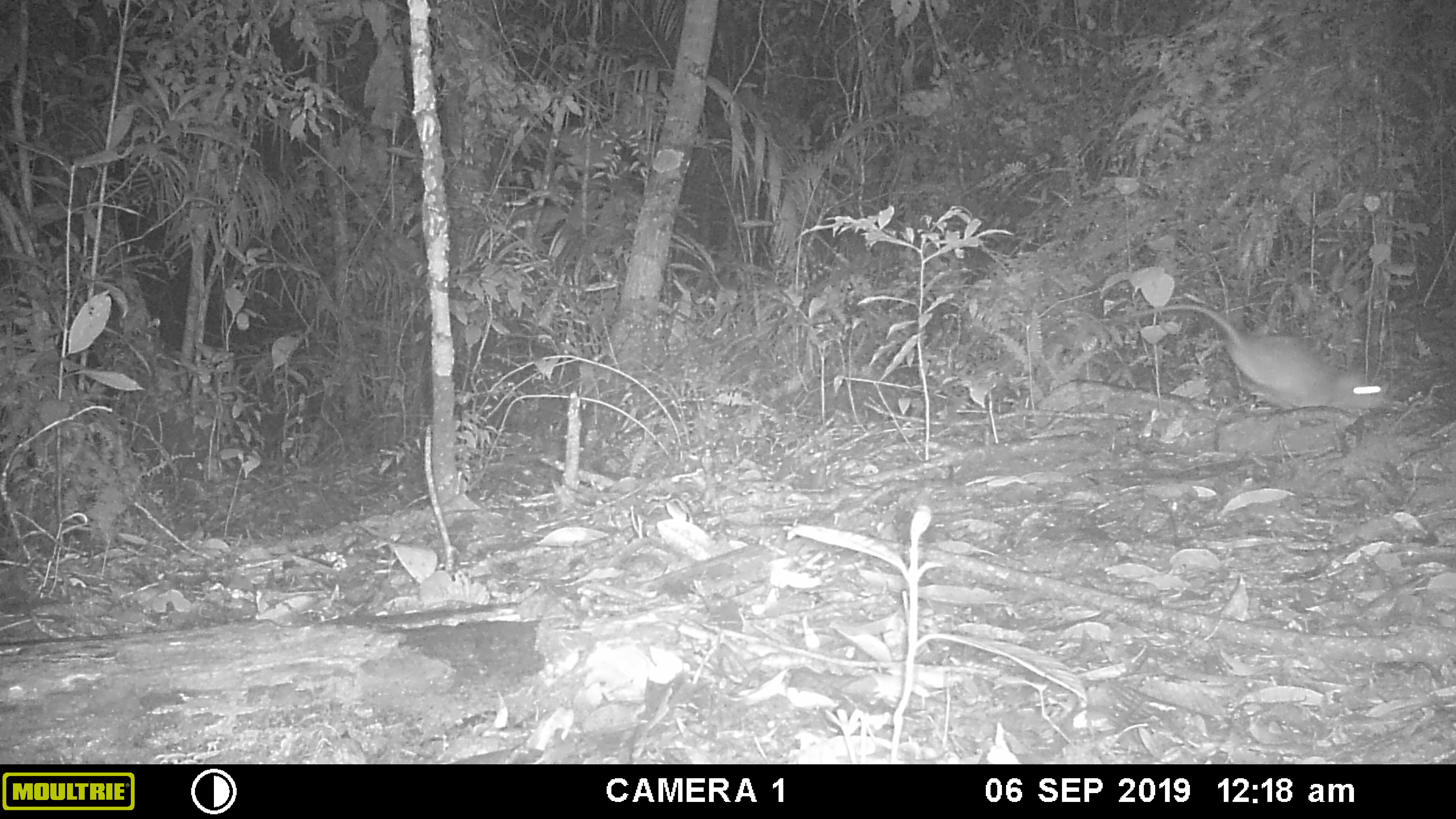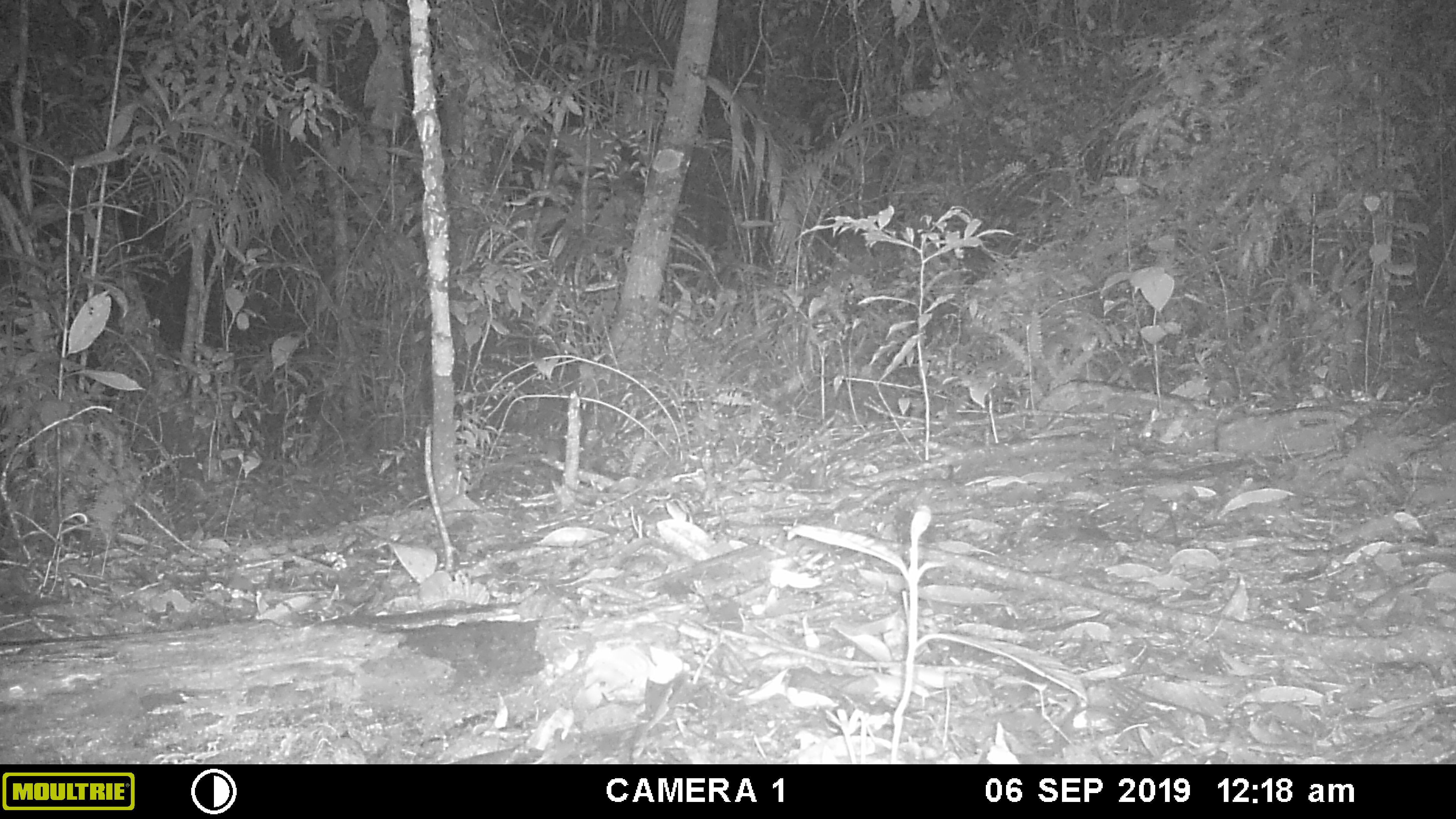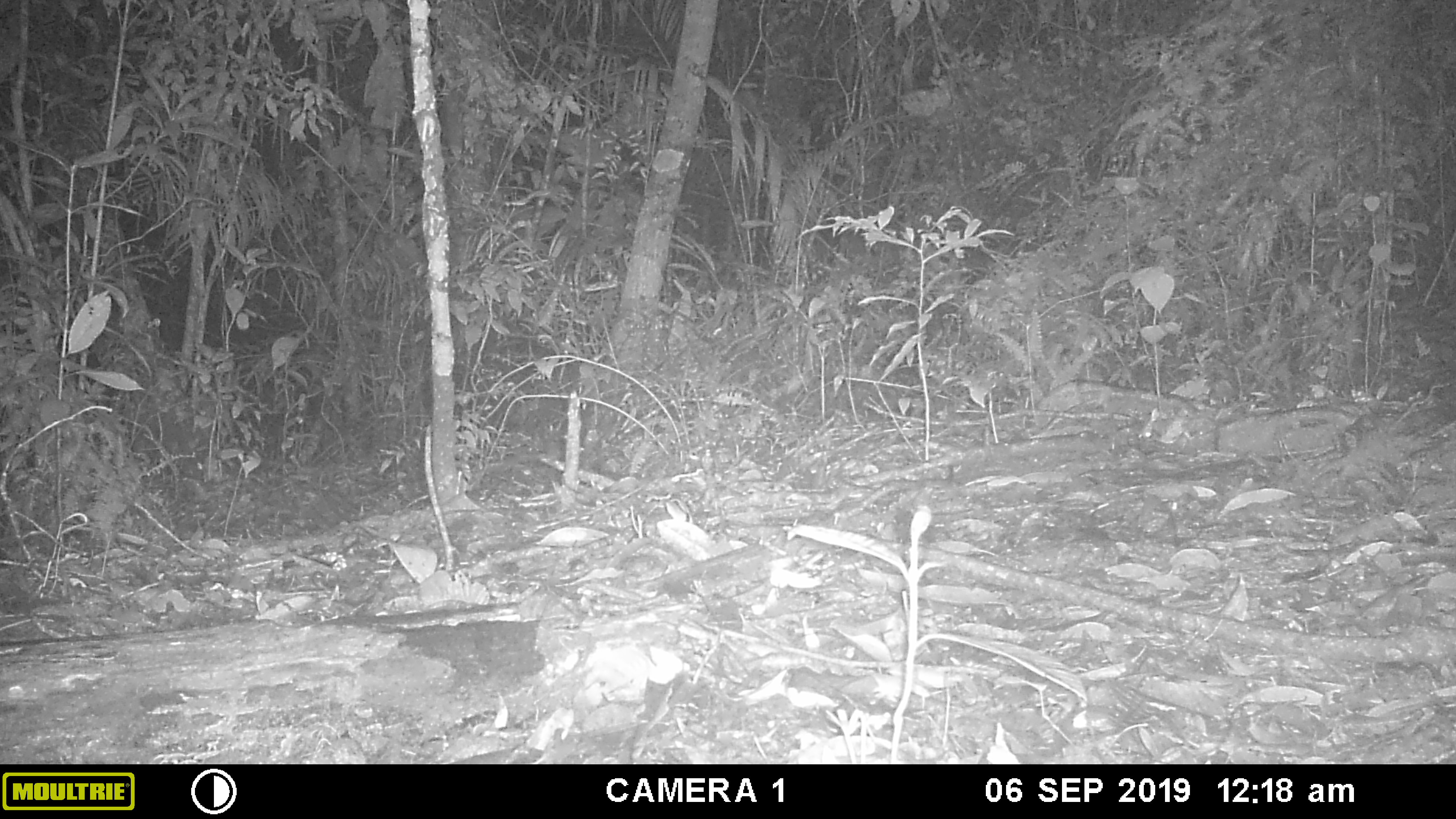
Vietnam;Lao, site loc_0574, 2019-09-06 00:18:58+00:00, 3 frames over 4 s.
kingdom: Animalia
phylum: Chordata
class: Mammalia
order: Rodentia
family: Muridae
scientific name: Muridae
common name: old-world mice and rats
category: unidentified murid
Unidentified murid (old-world mice and rats) (Muridae). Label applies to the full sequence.